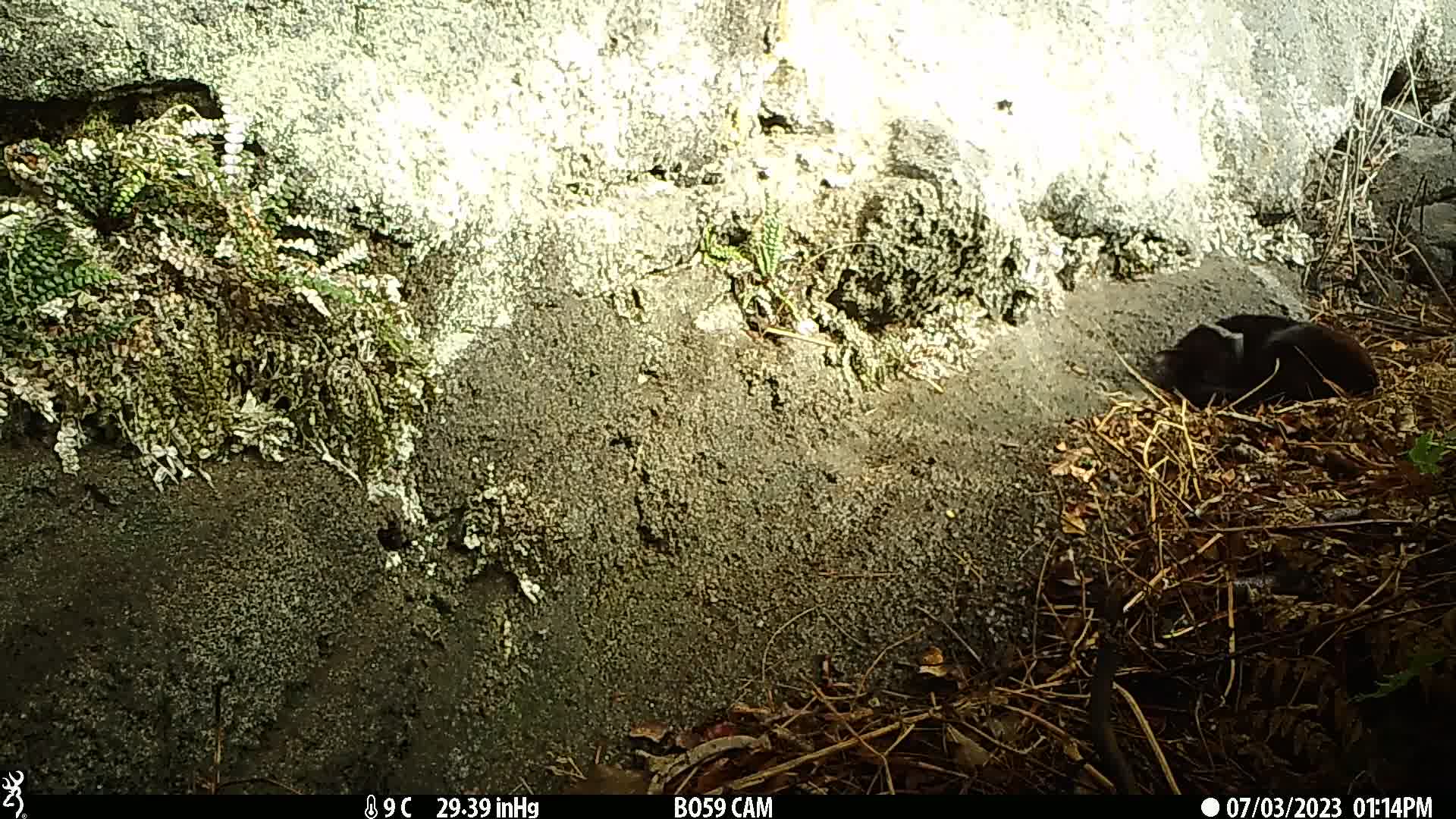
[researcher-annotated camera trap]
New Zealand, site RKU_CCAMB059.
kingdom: Animalia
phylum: Chordata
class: Mammalia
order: Carnivora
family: Felidae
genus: Felis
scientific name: Felis catus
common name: domestic cat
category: cat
Cat (domestic cat) (Felis catus).